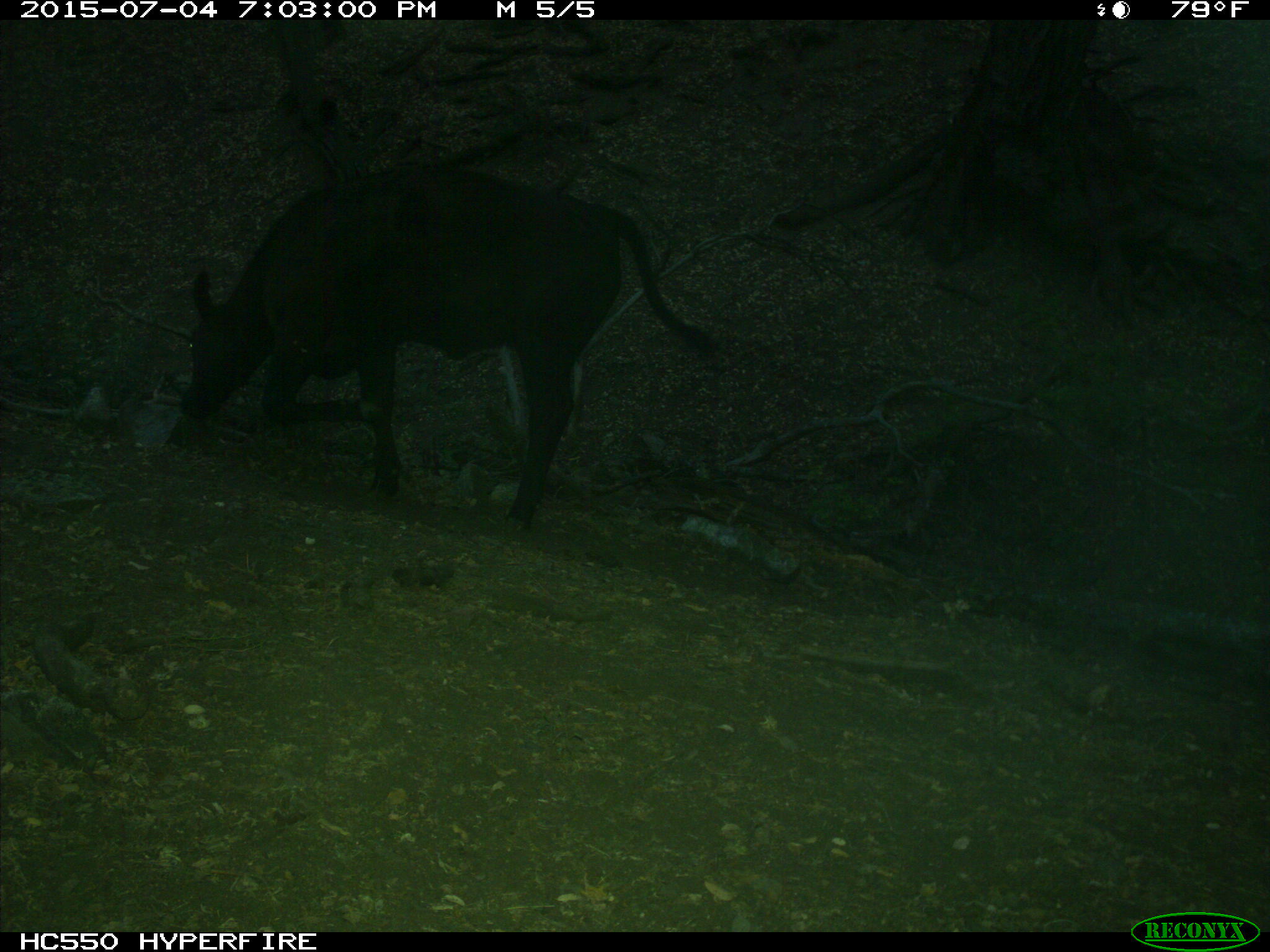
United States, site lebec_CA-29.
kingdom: Animalia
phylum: Chordata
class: Mammalia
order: Artiodactyla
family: Bovidae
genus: Bos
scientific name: Bos taurus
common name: domestic cow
Bos taurus (domestic cow).